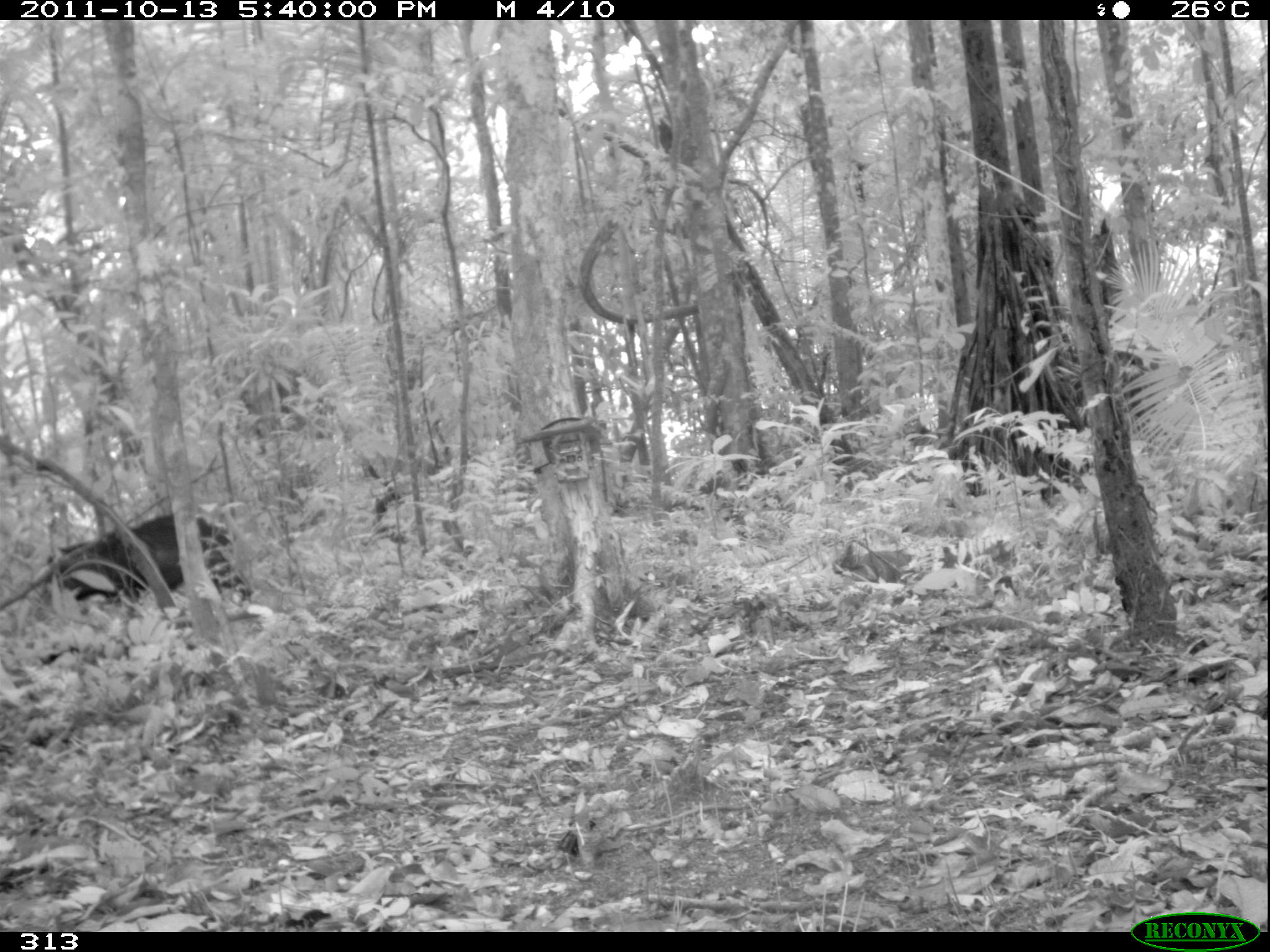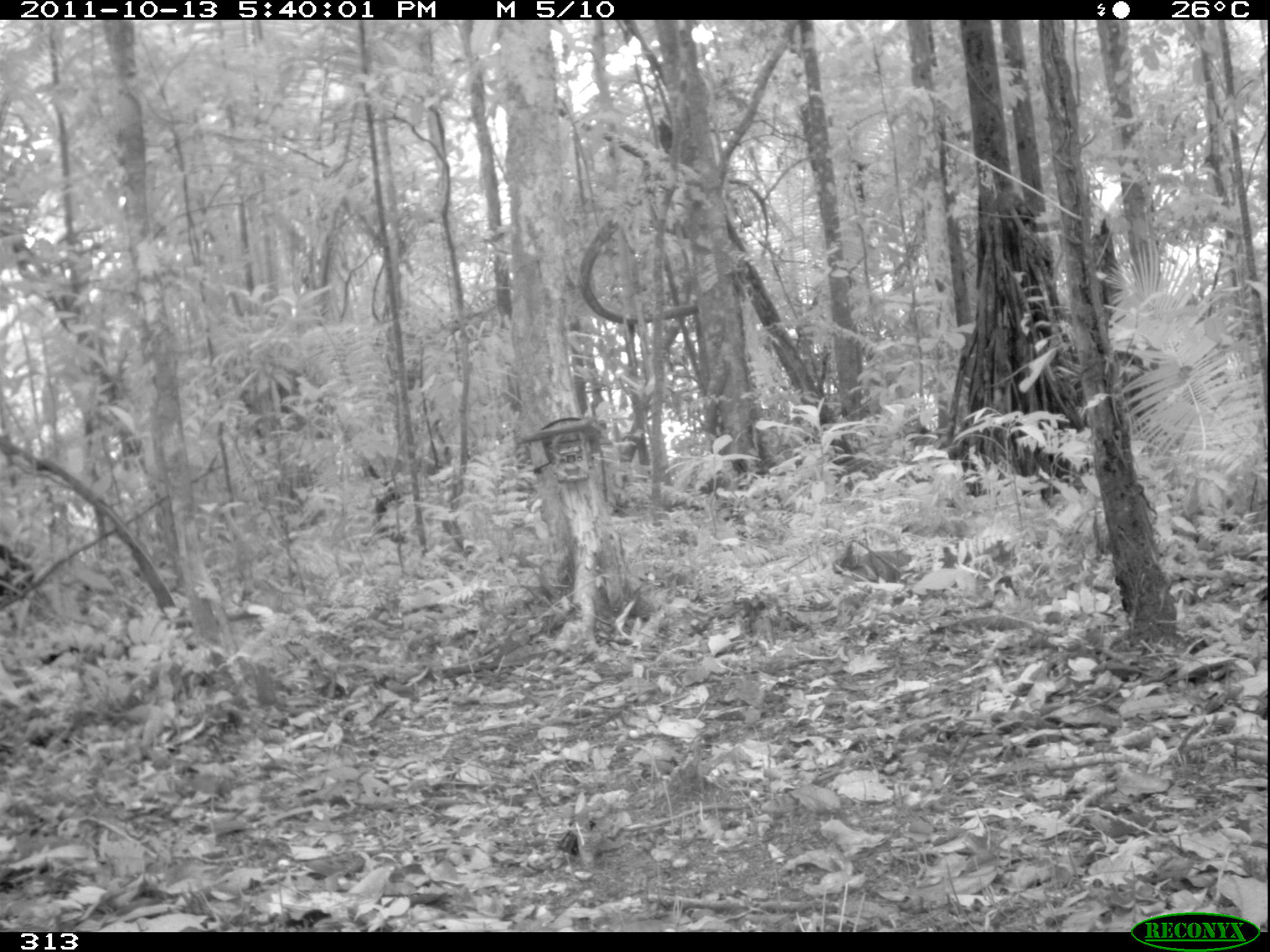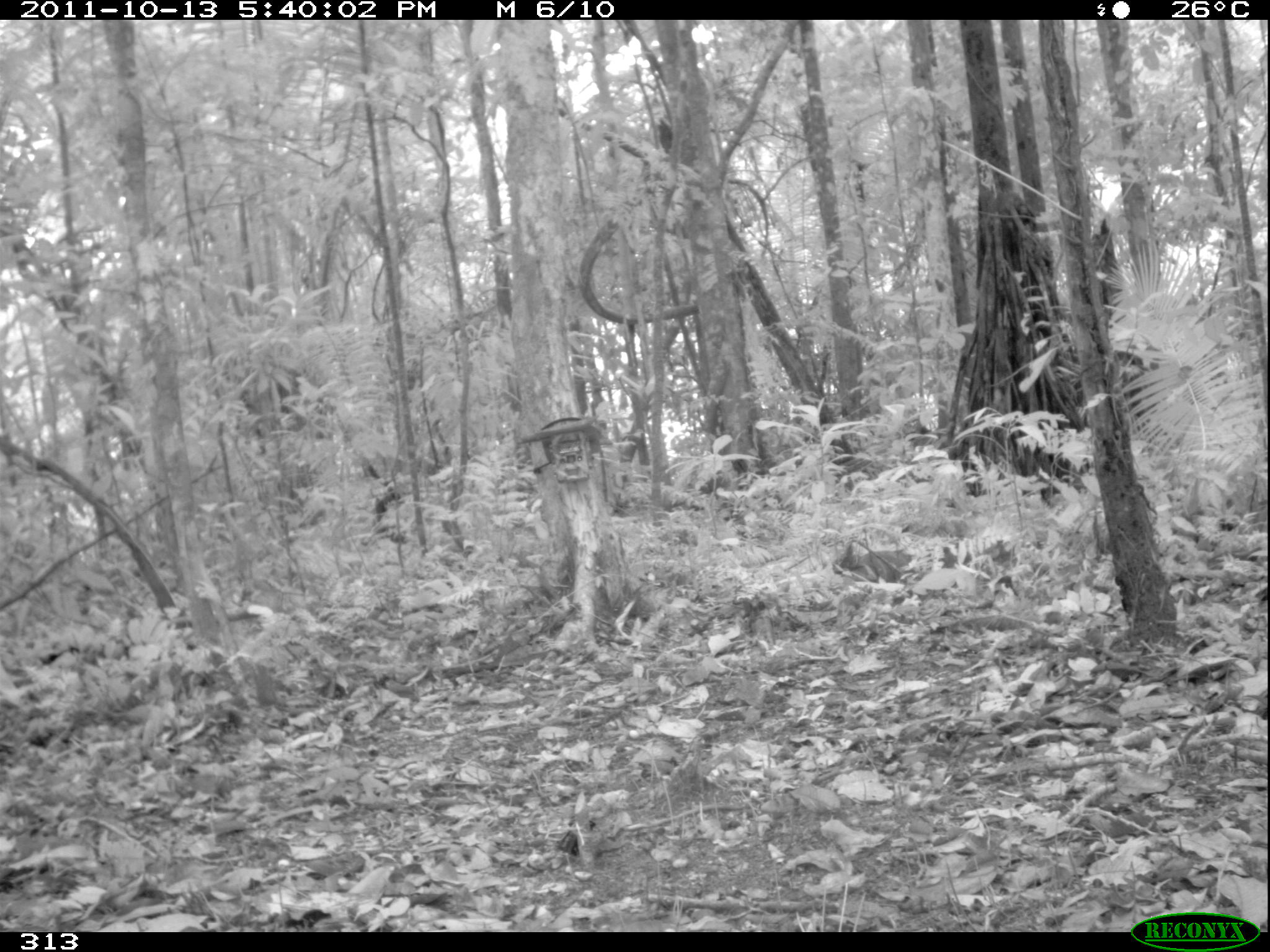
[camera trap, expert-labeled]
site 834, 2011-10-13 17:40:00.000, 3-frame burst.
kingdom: Animalia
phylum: Chordata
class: Mammalia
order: Artiodactyla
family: Tayassuidae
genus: Tayassu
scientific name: Tayassu pecari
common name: white-lipped peccary